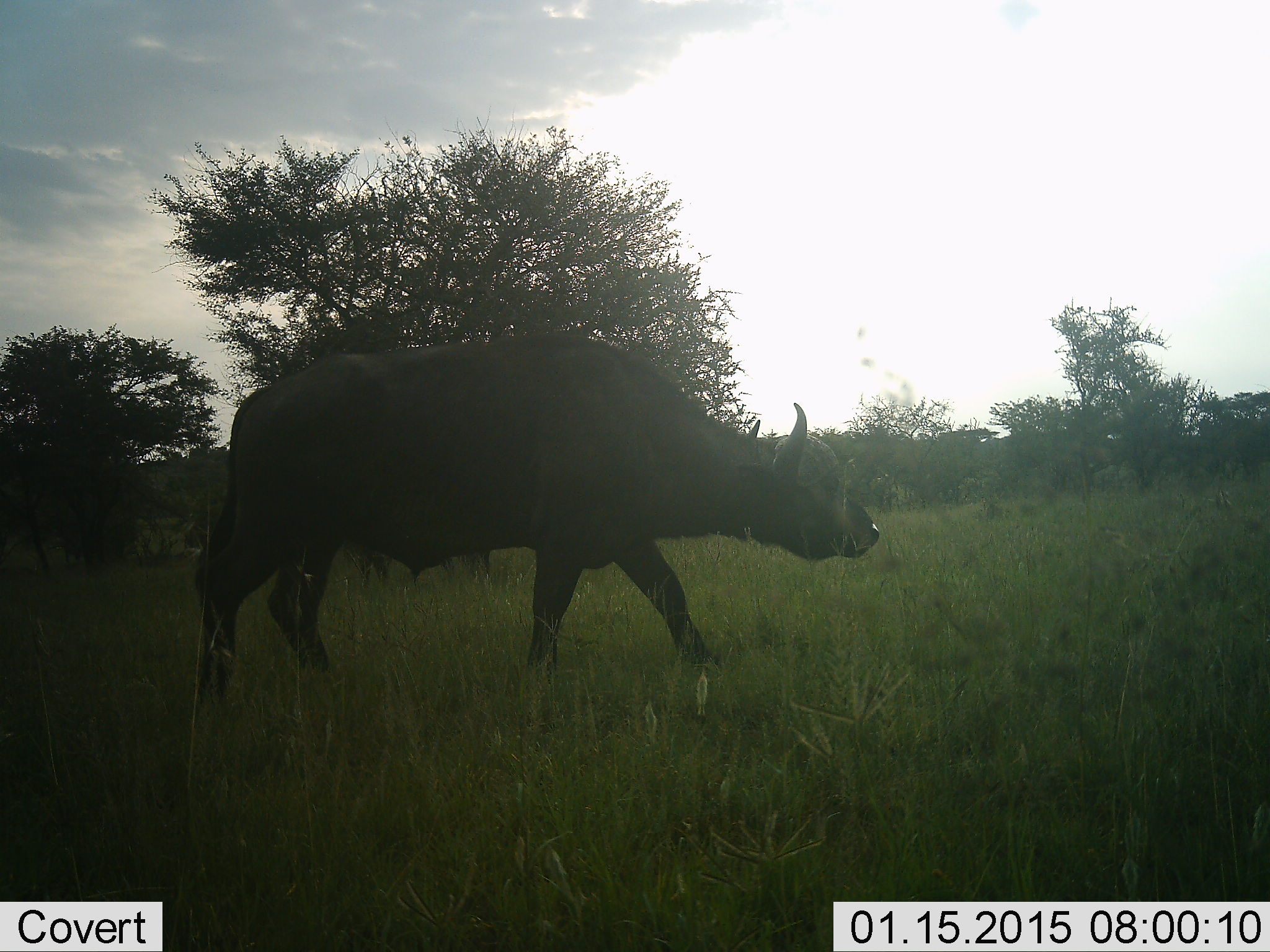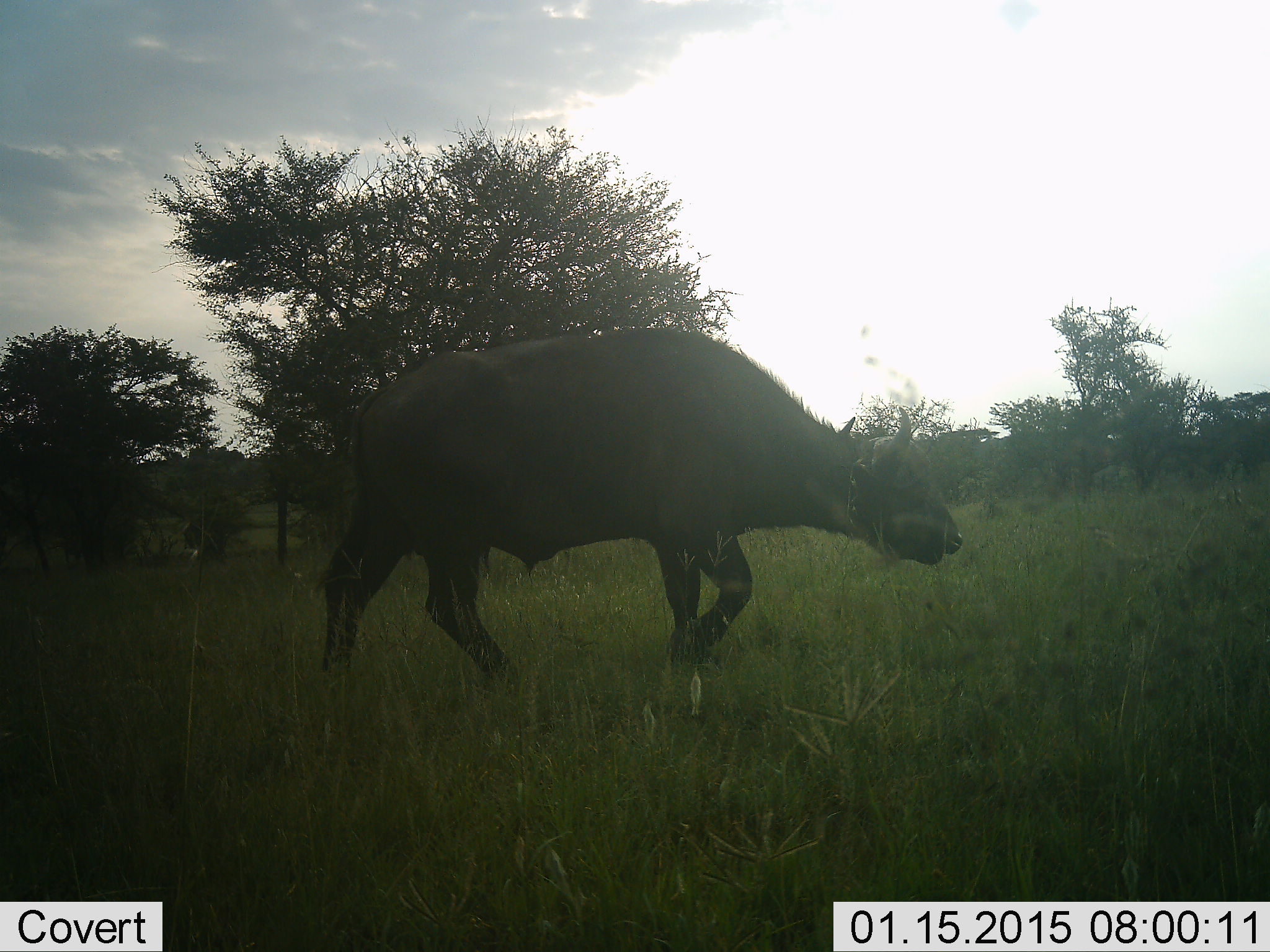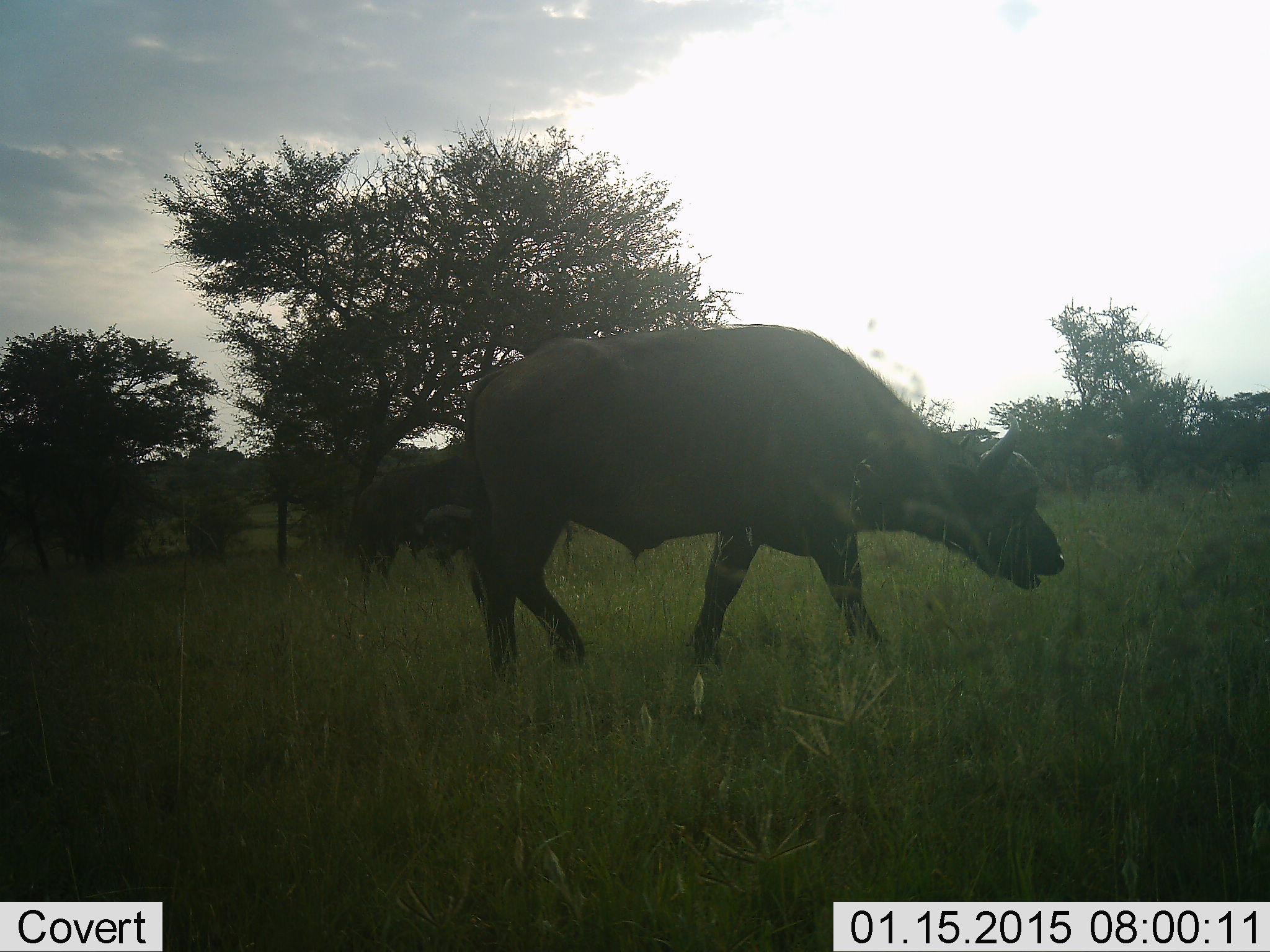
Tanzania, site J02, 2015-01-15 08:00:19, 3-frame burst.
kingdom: Animalia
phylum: Chordata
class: Mammalia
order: Artiodactyla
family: Bovidae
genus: Syncerus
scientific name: Syncerus caffer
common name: cape buffalo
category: buffalo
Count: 1.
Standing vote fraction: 0%.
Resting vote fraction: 0%.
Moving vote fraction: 100%.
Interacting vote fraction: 0%.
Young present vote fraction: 0%.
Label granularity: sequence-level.